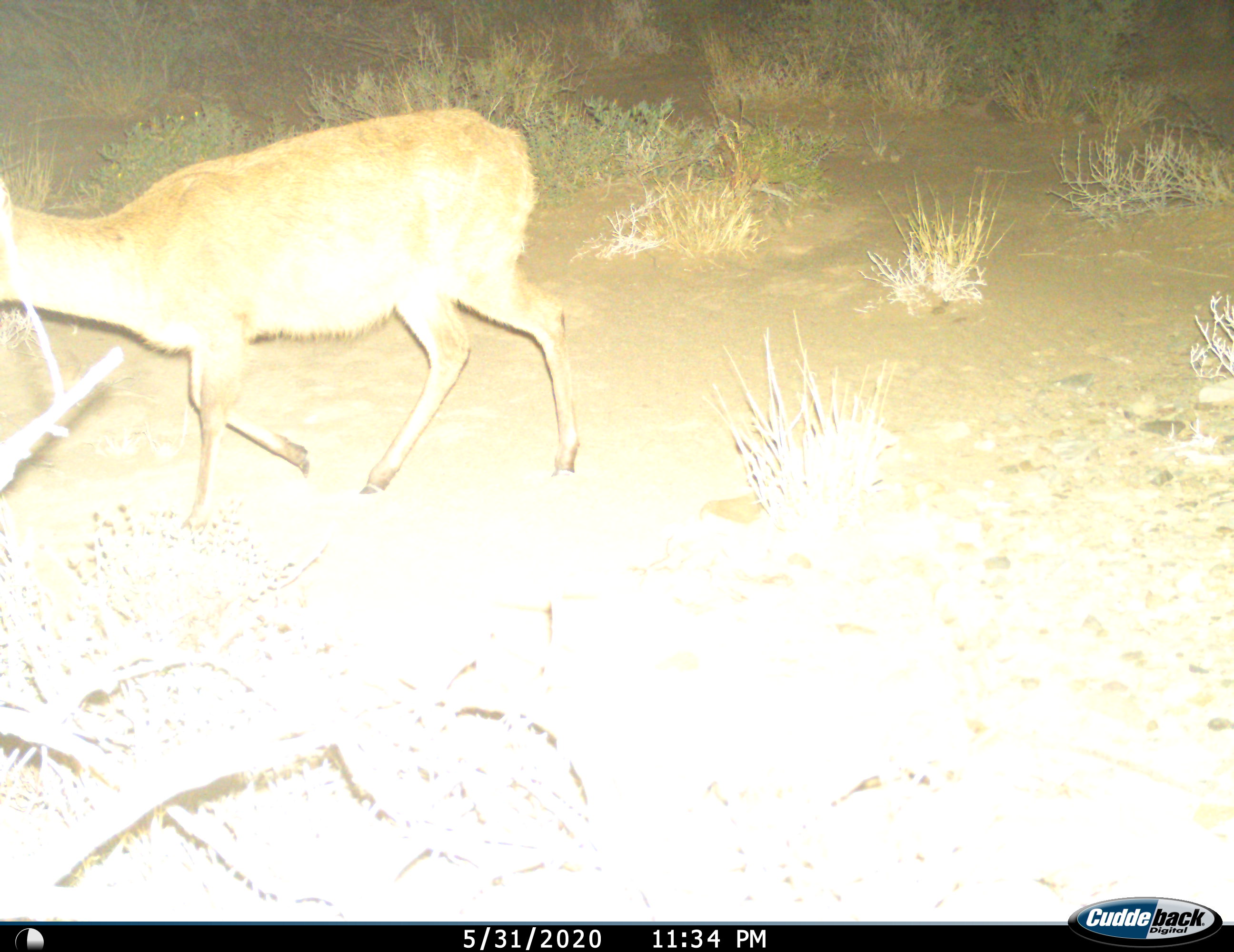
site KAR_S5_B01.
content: unidentified animal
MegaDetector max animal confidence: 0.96